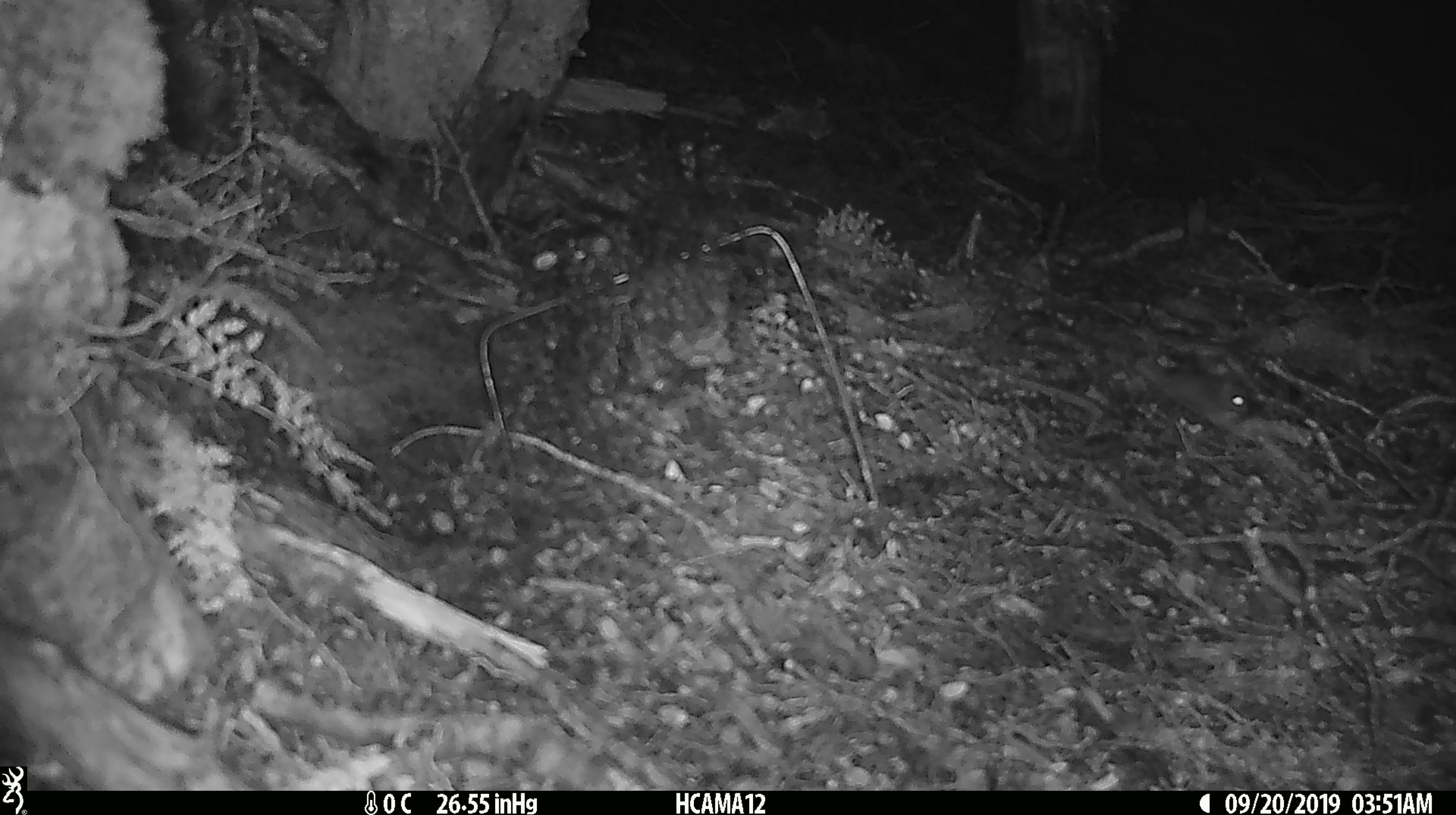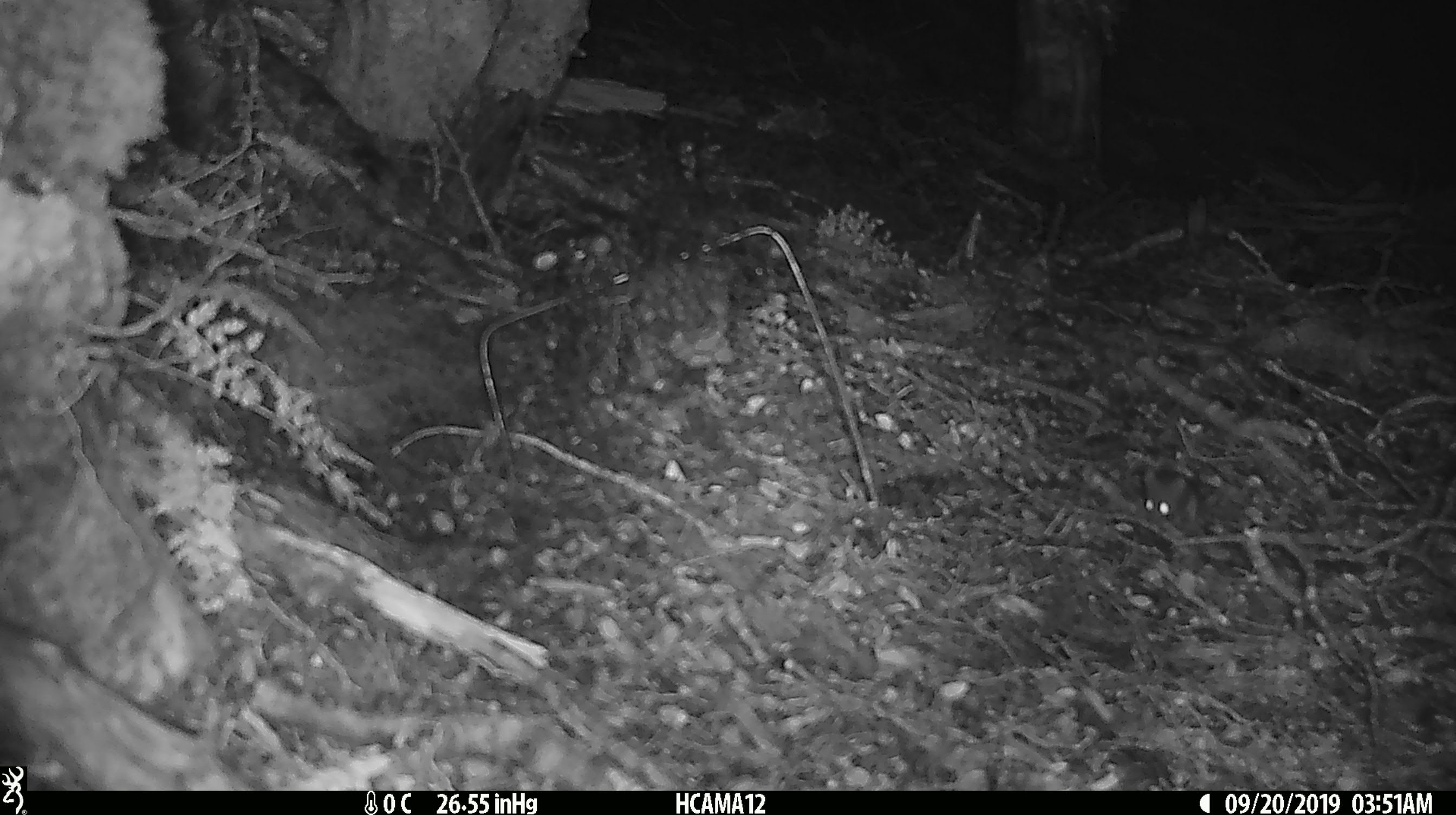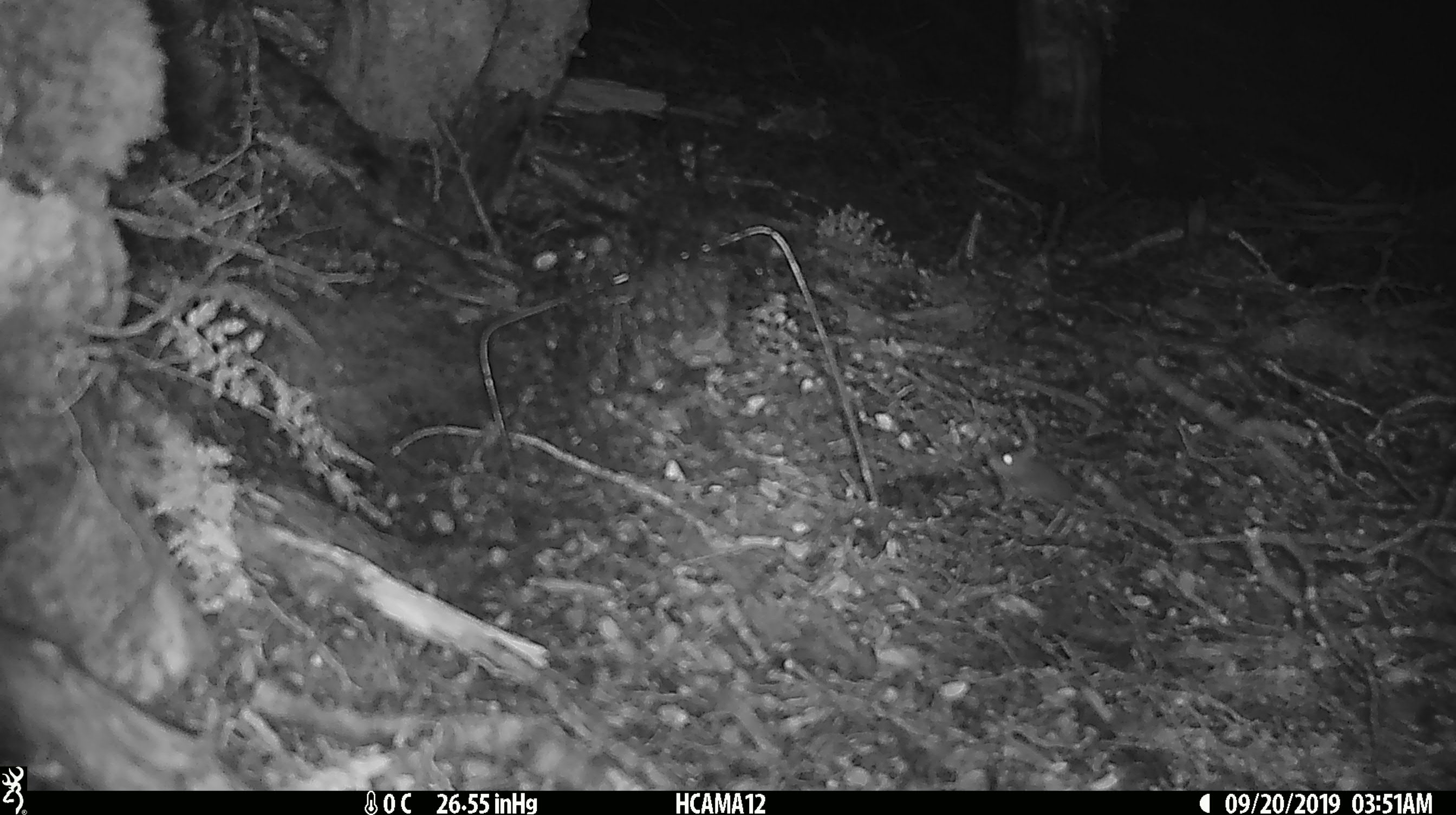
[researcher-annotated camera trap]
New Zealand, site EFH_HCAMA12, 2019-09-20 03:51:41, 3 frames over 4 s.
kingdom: Animalia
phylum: Chordata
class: Mammalia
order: Rodentia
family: Muridae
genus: Mus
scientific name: Mus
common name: mouse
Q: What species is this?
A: Mouse (Mus).